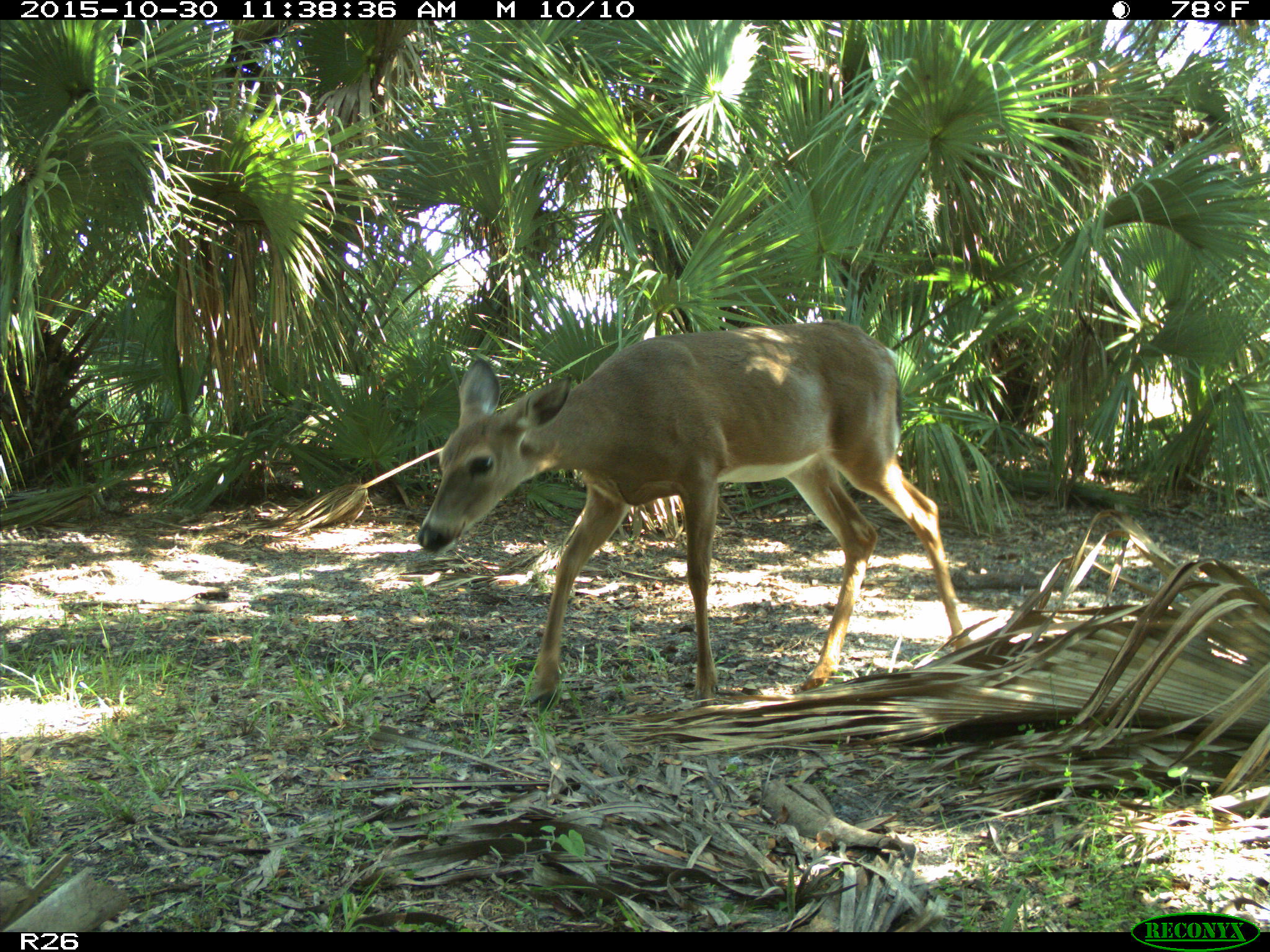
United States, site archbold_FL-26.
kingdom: Animalia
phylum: Chordata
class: Mammalia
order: Artiodactyla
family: Cervidae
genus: Odocoileus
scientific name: Odocoileus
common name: deer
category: unidentified deer